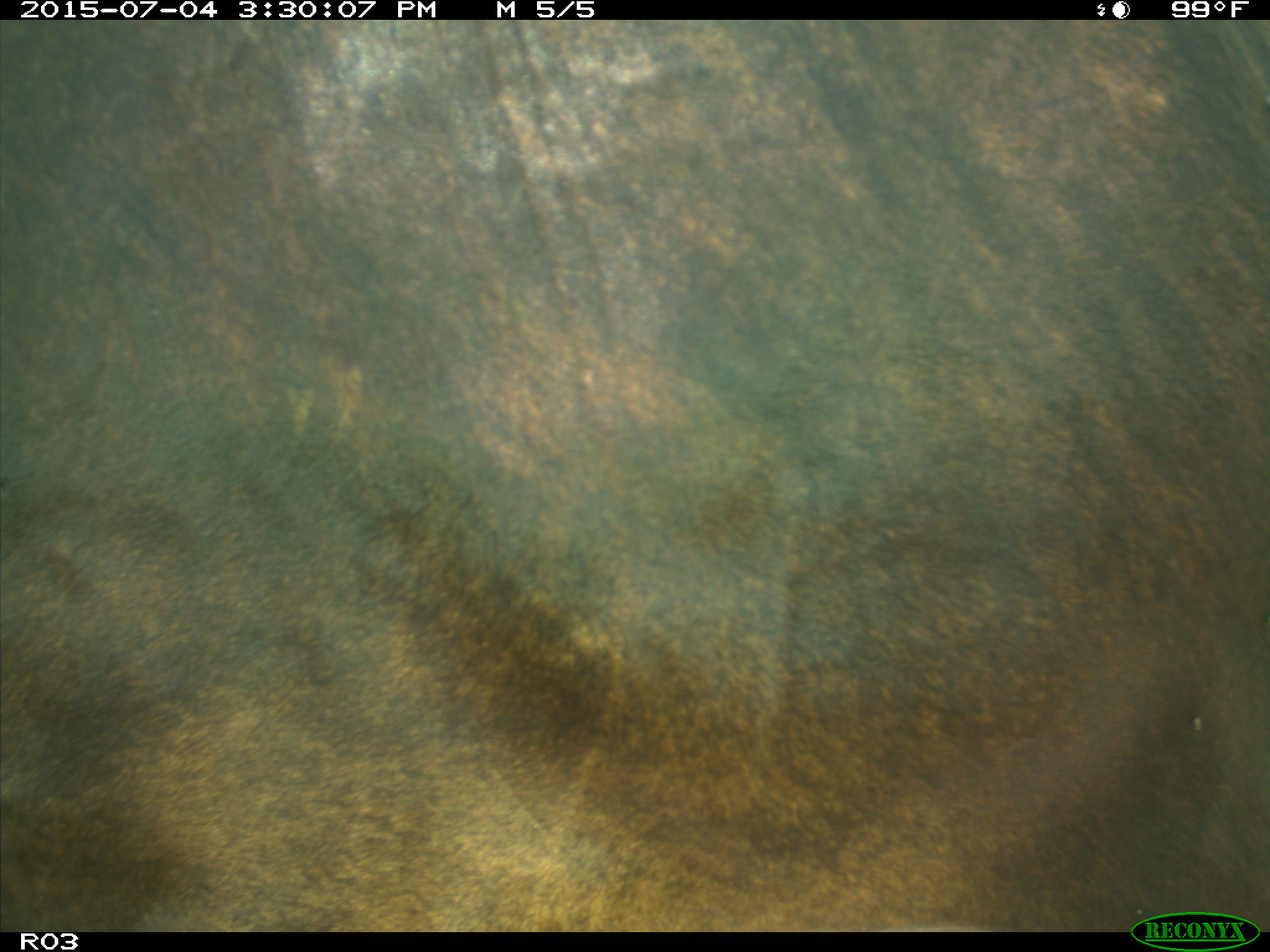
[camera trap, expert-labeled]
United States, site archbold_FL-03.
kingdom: Animalia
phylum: Chordata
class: Mammalia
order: Artiodactyla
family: Bovidae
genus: Bos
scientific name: Bos taurus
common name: domestic cow